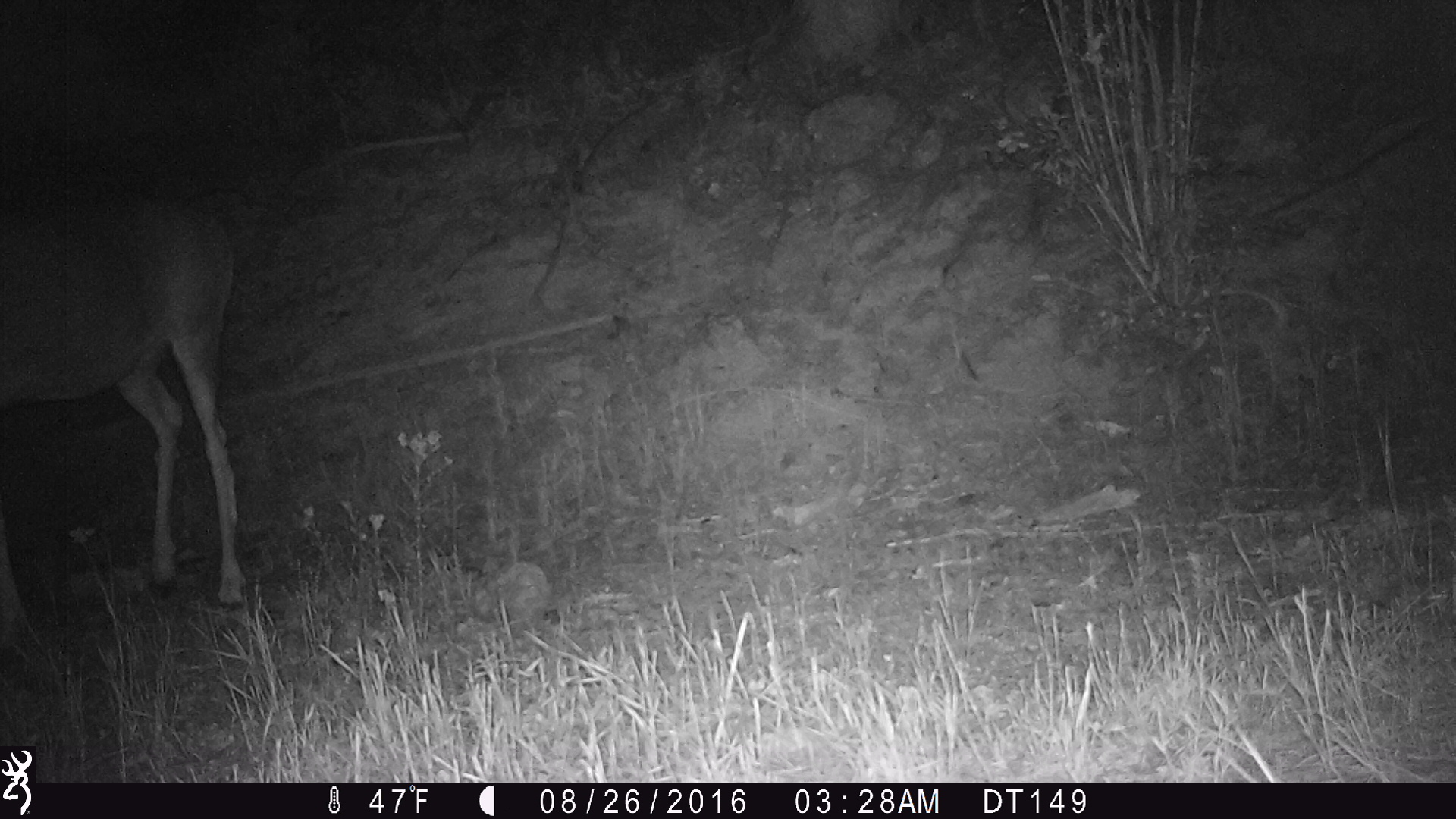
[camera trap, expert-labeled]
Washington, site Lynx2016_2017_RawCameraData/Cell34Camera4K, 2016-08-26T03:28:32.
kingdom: Animalia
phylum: Chordata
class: Mammalia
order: Artiodactyla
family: Cervidae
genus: Alces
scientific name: Alces alces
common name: moose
Alces alces (moose). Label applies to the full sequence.